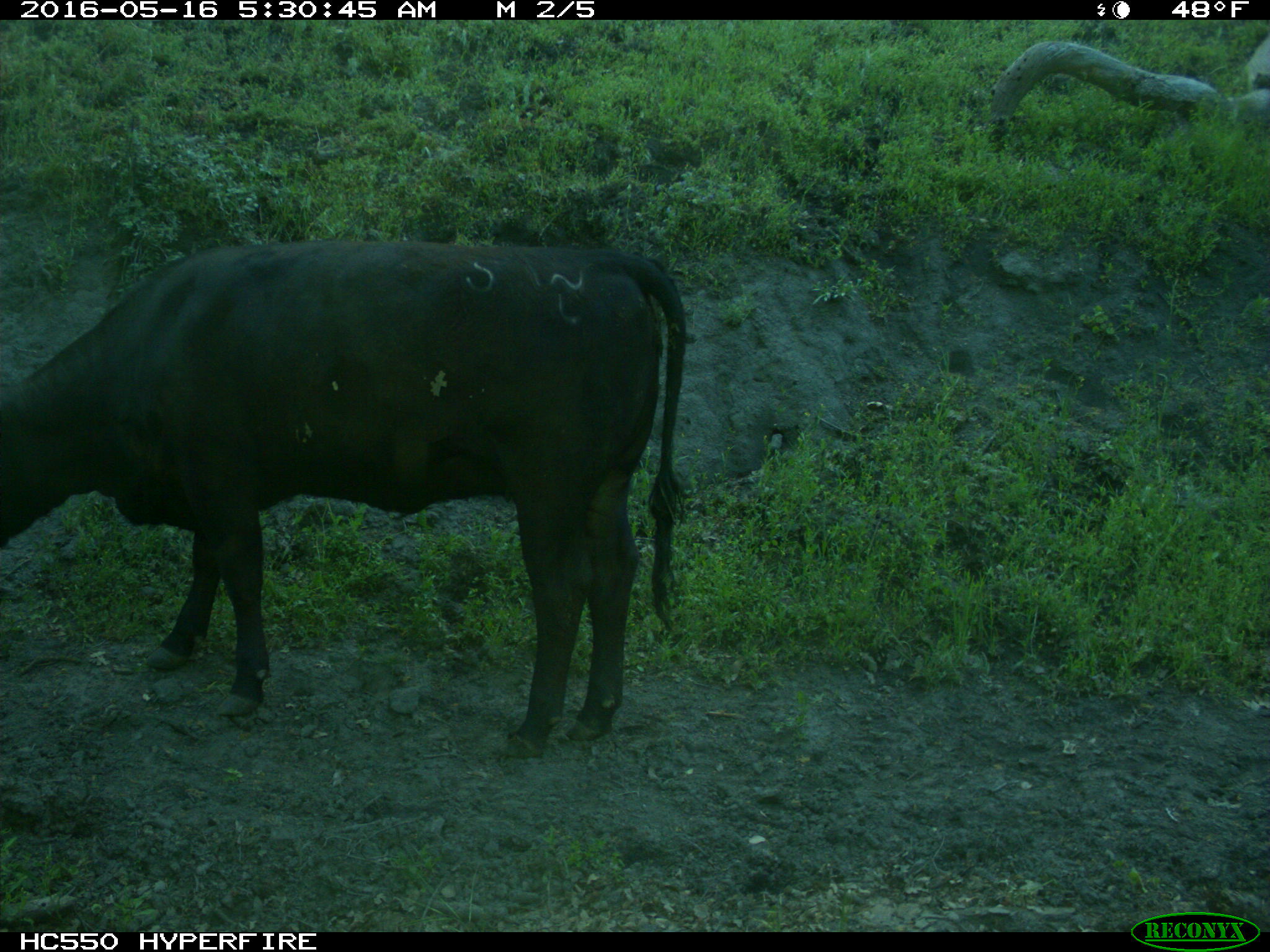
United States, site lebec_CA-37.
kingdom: Animalia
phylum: Chordata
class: Mammalia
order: Artiodactyla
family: Bovidae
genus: Bos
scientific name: Bos taurus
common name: domestic cow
Bos taurus (domestic cow).